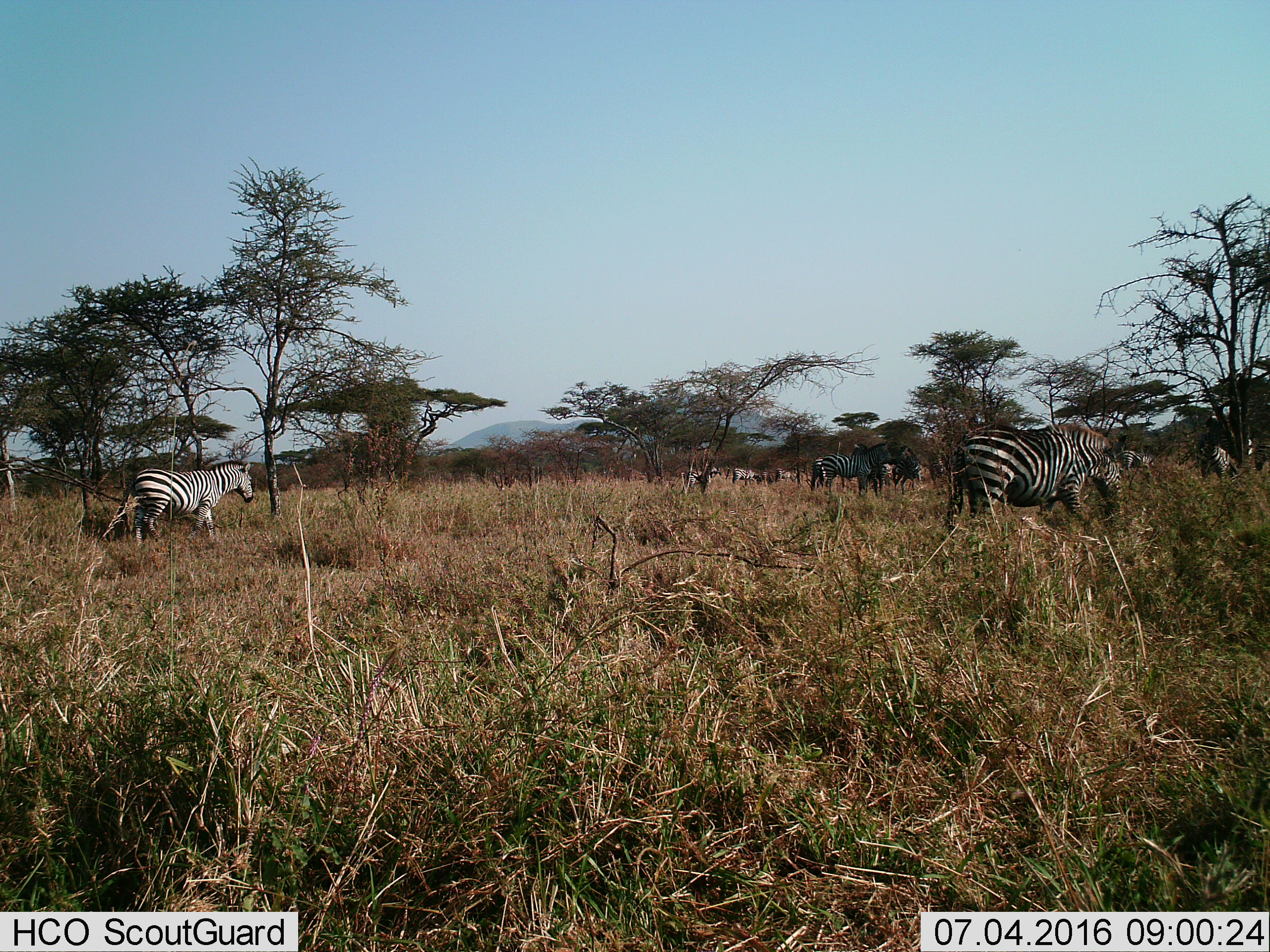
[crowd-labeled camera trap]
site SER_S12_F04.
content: unidentified animal